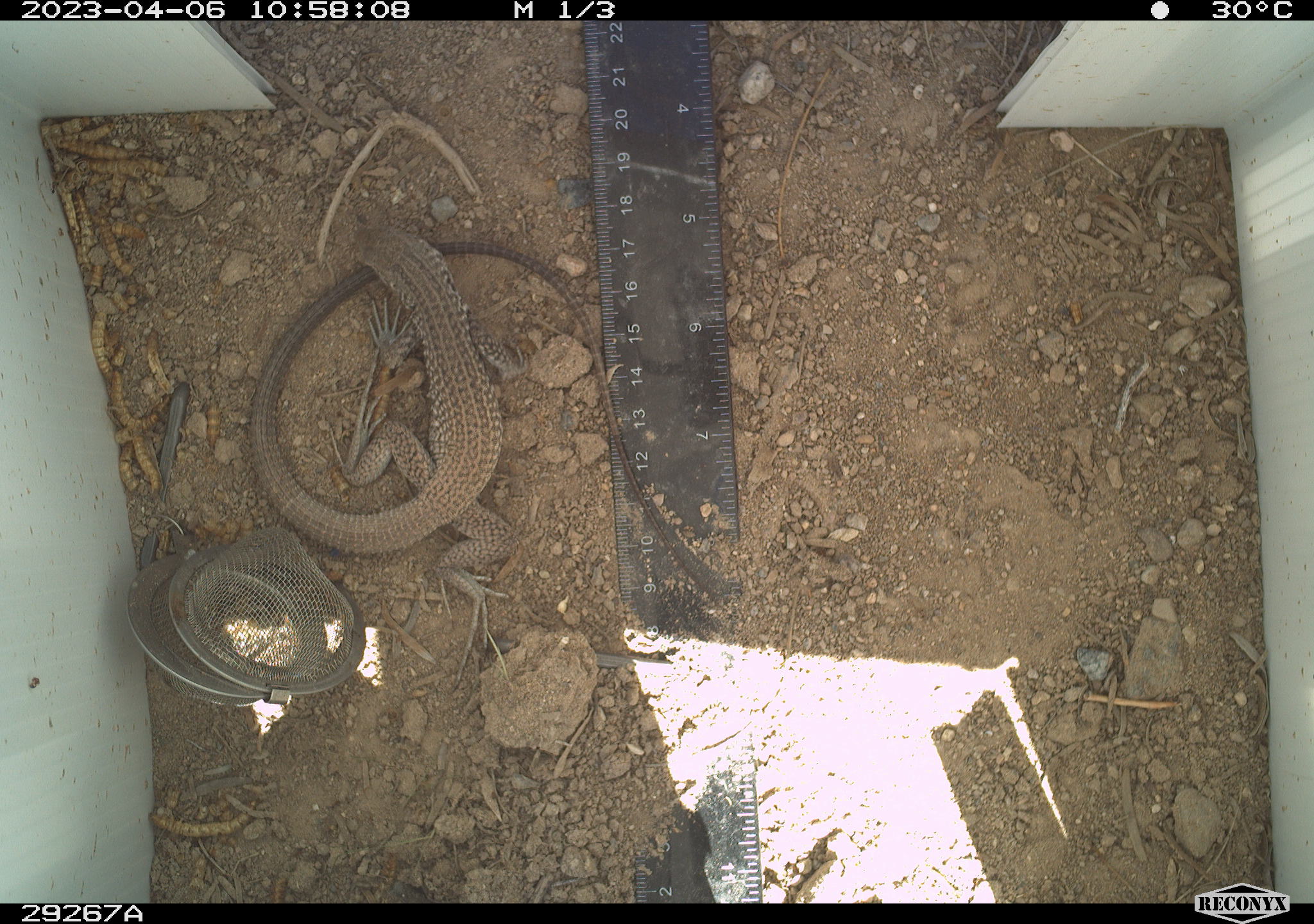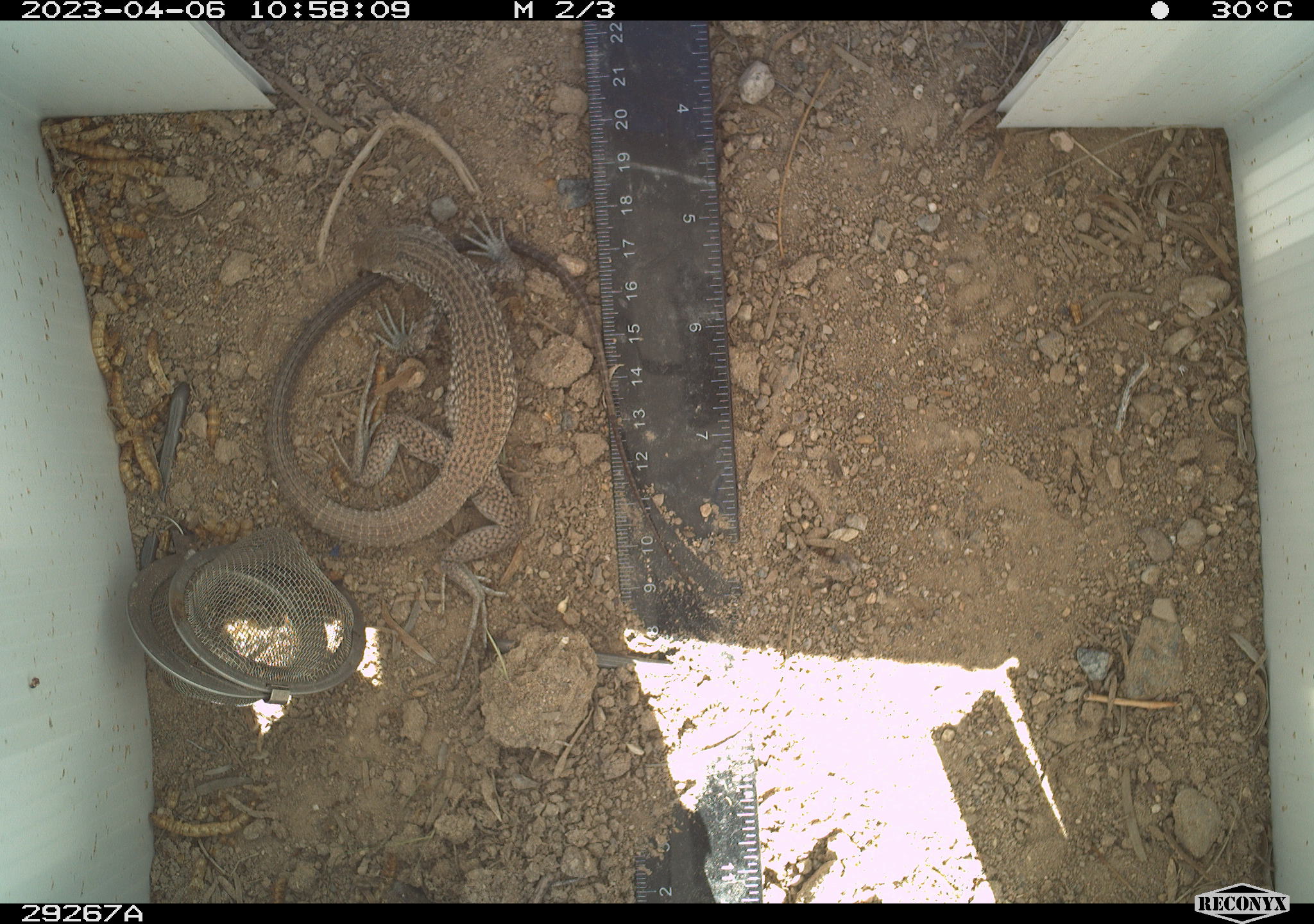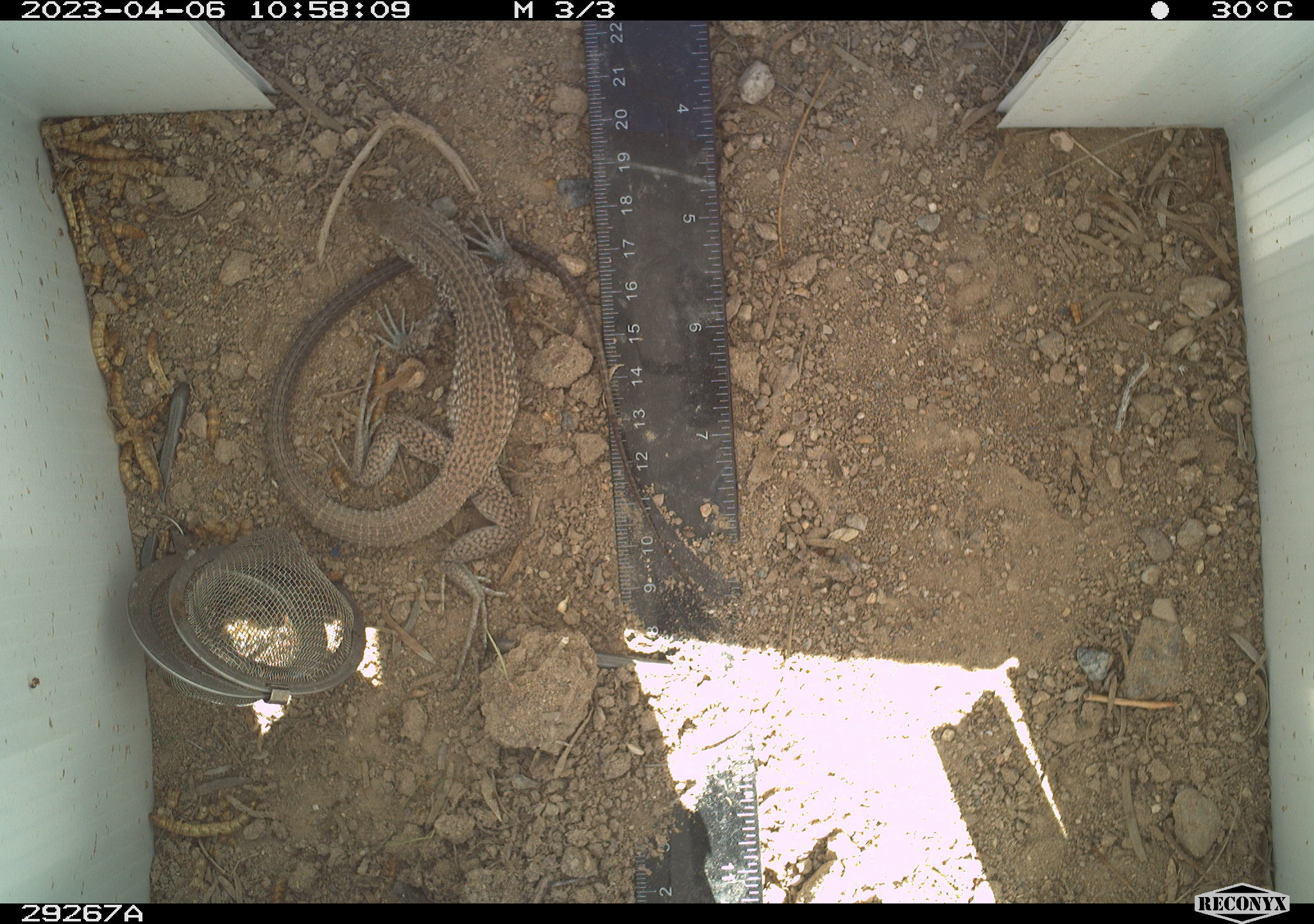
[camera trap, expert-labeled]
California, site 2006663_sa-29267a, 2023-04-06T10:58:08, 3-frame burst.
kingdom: Animalia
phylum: Chordata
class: Reptilia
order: Squamata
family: Teiidae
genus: Aspidoscelis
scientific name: Aspidoscelis tigris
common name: western whiptail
Western whiptail (Aspidoscelis tigris).